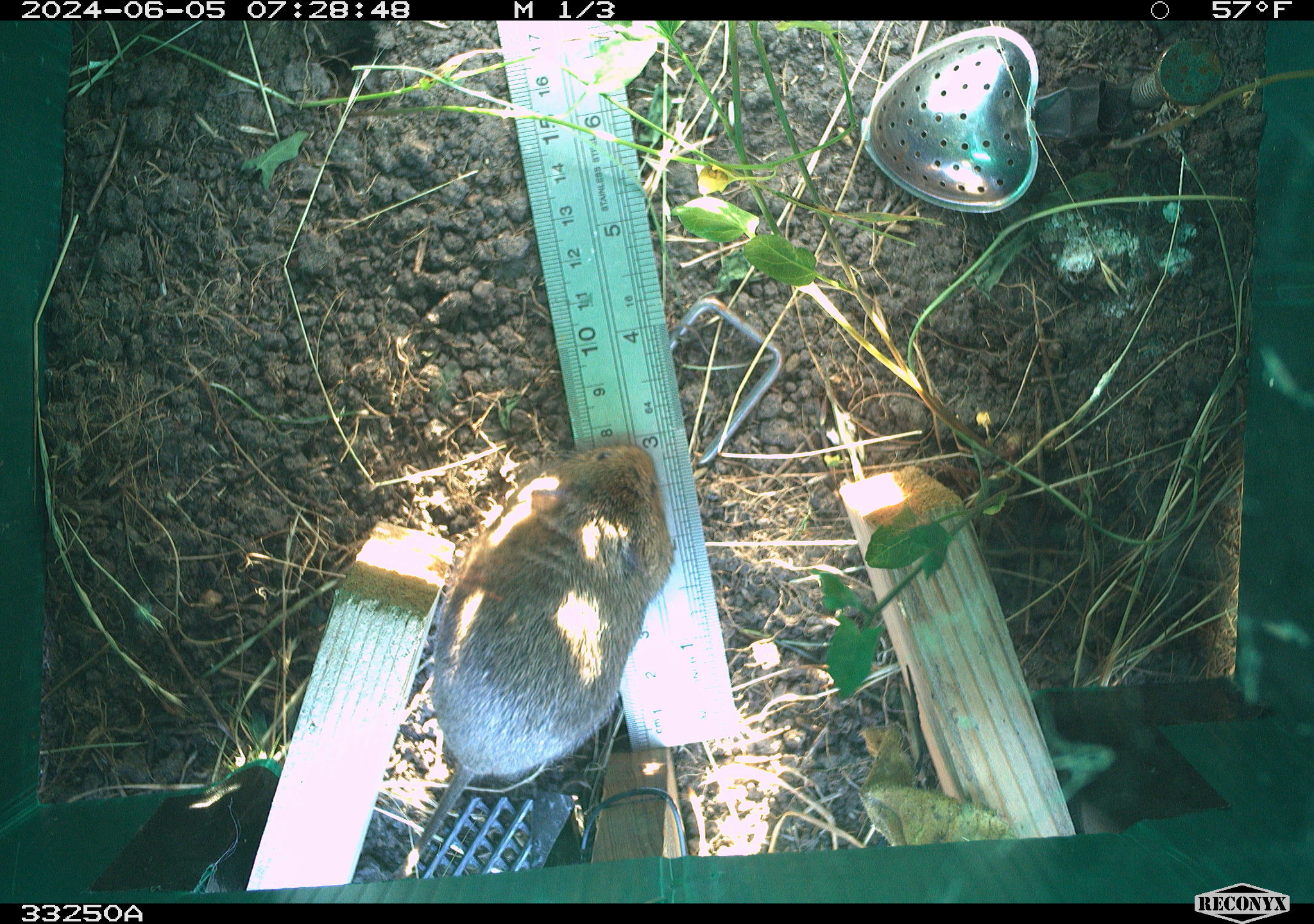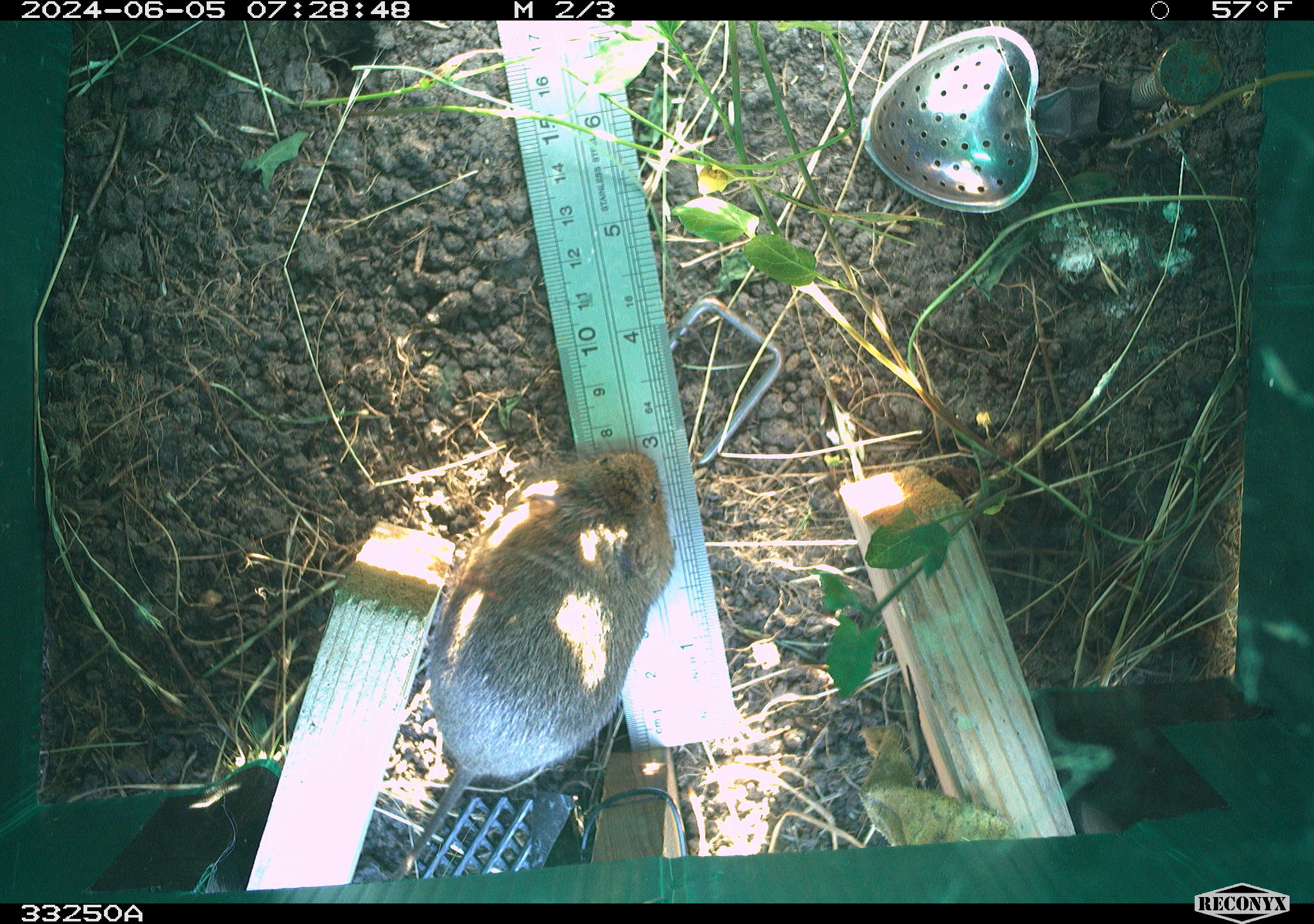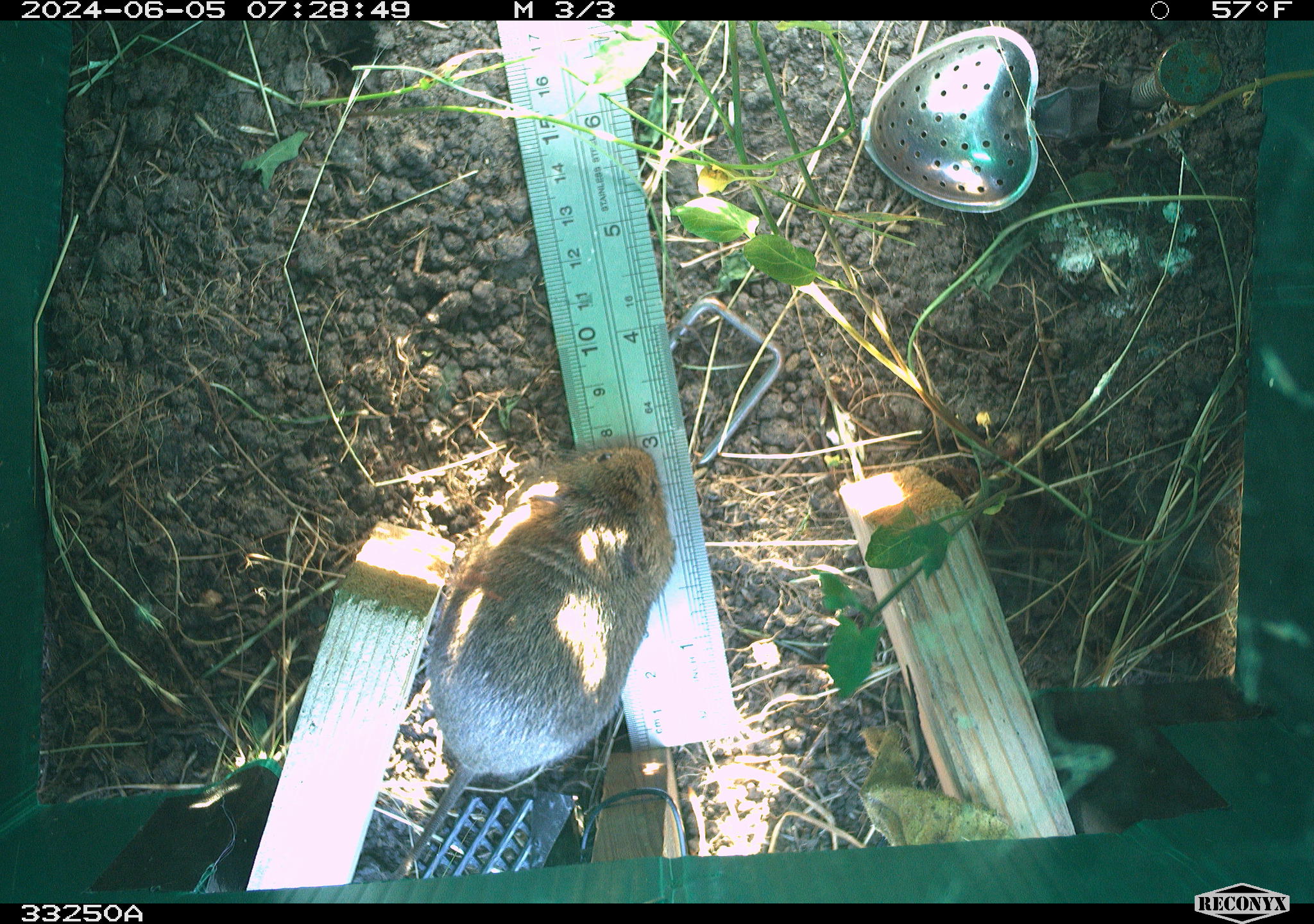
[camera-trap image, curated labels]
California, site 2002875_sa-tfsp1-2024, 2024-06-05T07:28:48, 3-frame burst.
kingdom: Animalia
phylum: Chordata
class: Mammalia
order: Rodentia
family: Cricetidae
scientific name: Arvicolinae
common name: voles, lemmings, and muskrats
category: arvicolinae subfamily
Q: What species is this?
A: Arvicolinae subfamily (voles, lemmings, and muskrats) (Arvicolinae).